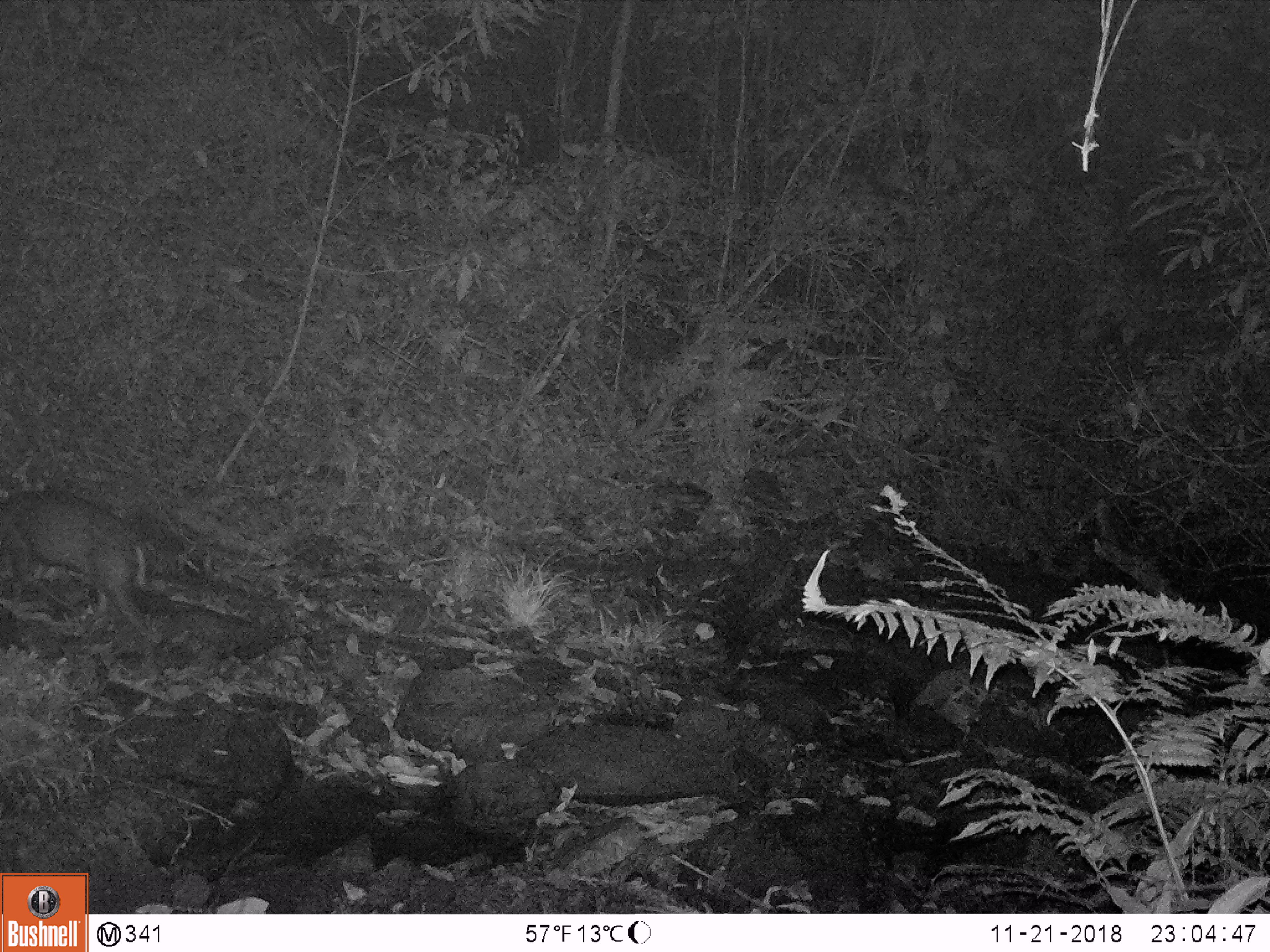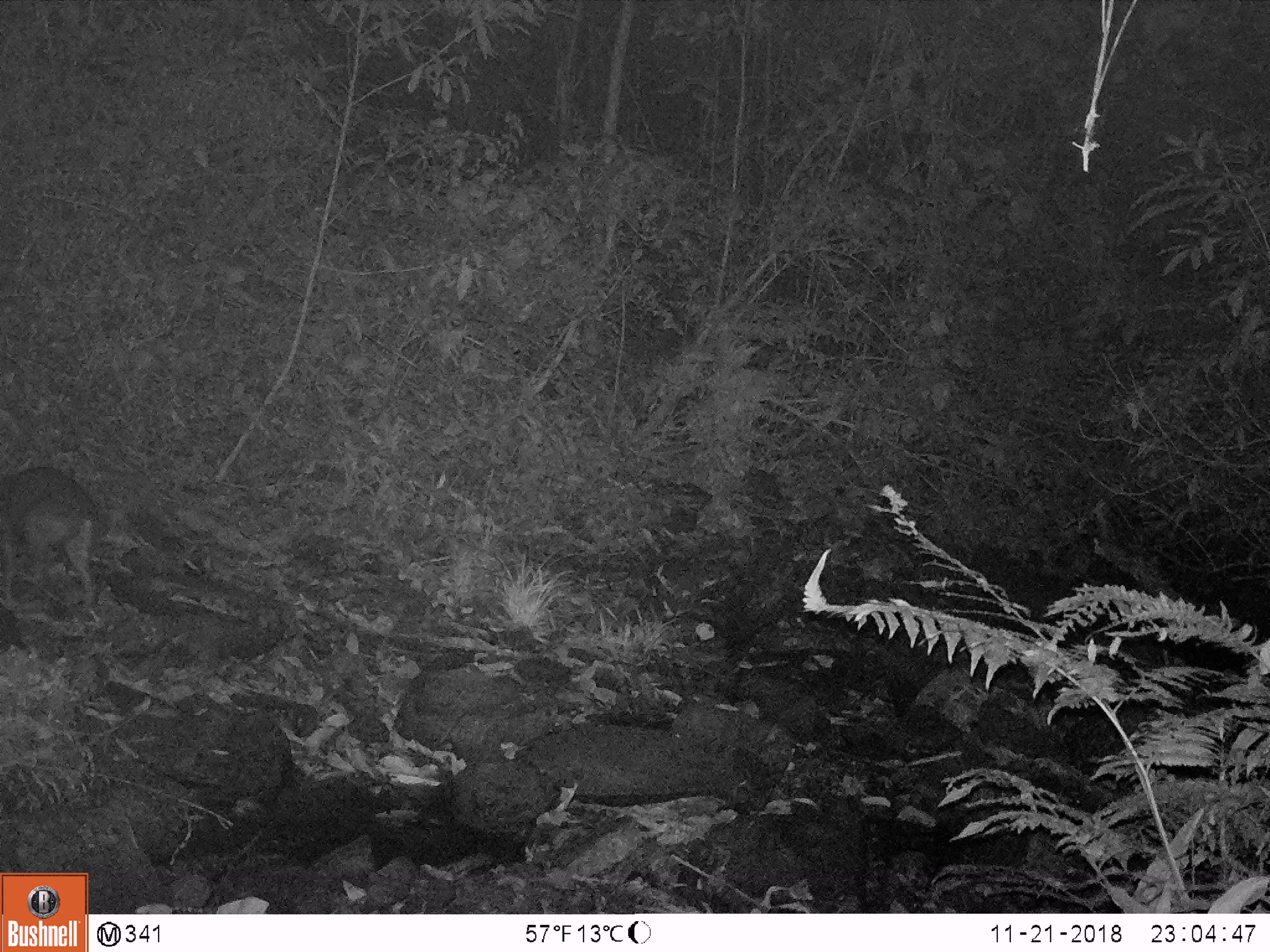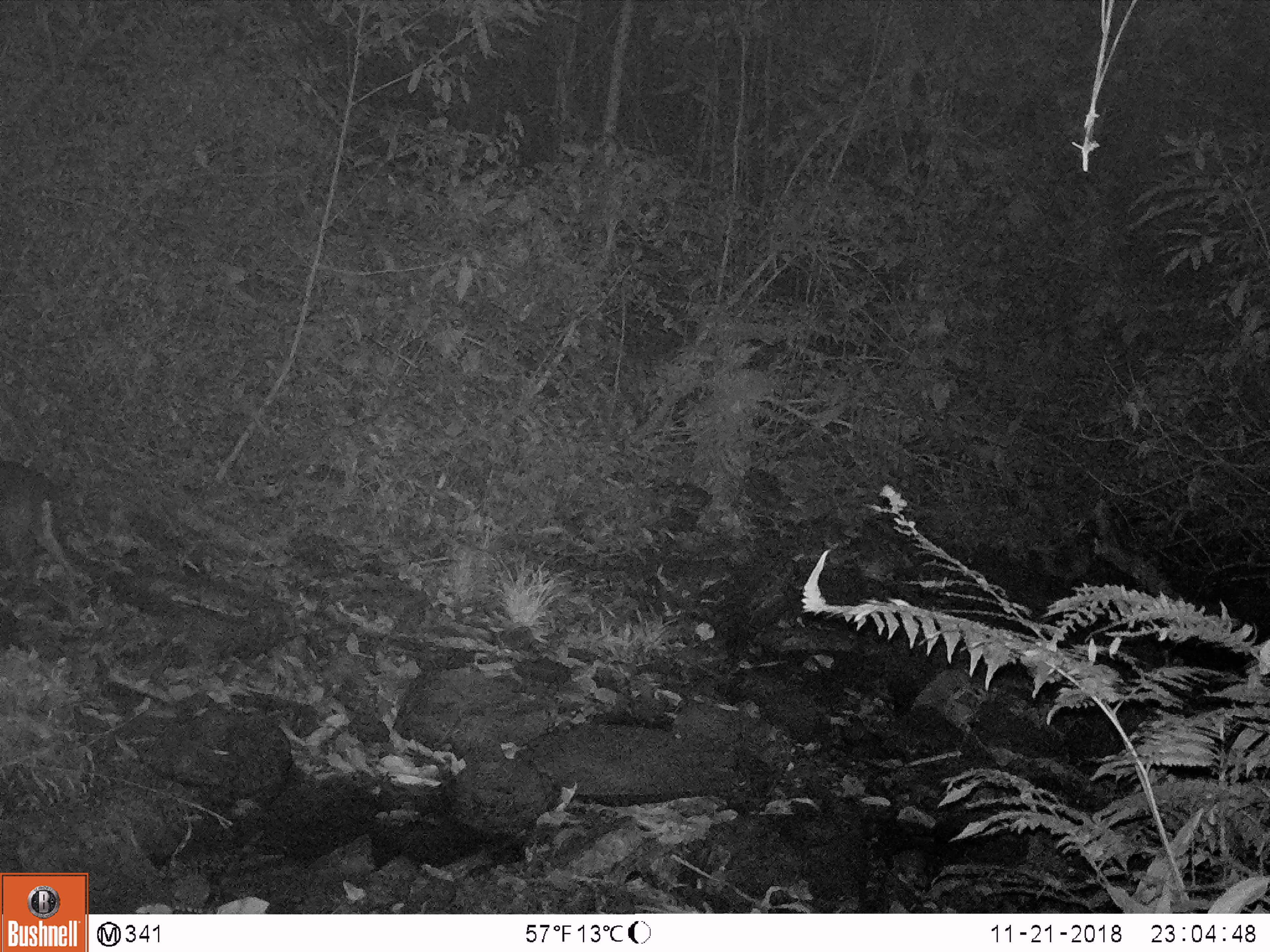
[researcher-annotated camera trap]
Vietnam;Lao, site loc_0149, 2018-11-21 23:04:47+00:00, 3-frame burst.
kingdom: Animalia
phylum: Chordata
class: Mammalia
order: Artiodactyla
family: Cervidae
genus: Muntiacus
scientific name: Muntiacus rooseveltorum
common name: roosevelt's muntjac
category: roosevelts muntjac group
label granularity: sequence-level